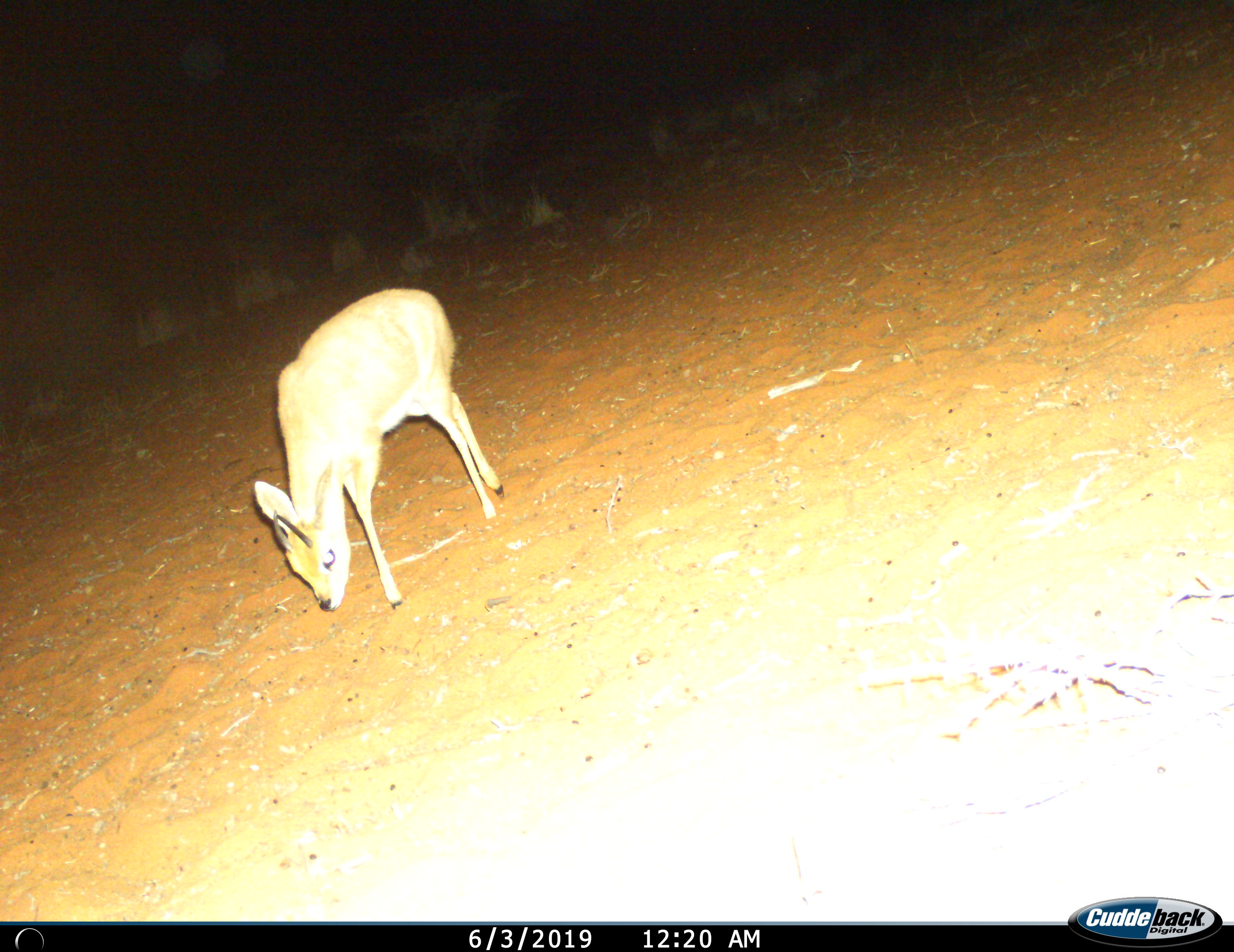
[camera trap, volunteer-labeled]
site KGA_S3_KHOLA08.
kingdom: Animalia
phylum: Chordata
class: Mammalia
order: Artiodactyla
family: Bovidae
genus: Raphicerus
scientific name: Raphicerus campestris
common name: steenbok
Steenbok (Raphicerus campestris), count 1. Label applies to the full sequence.